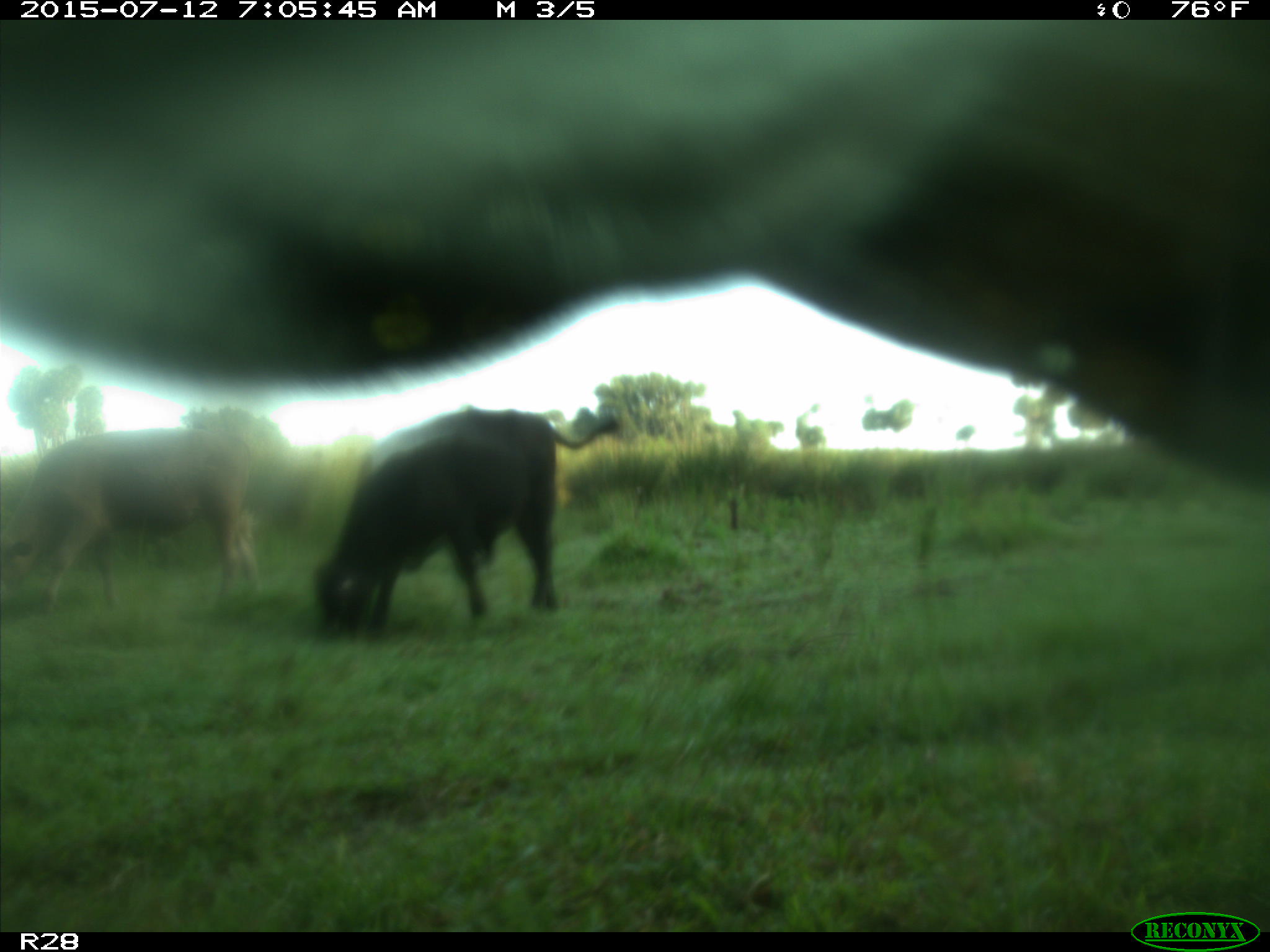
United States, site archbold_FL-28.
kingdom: Animalia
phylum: Chordata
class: Mammalia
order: Artiodactyla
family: Bovidae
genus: Bos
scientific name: Bos taurus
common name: domestic cow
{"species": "Bos taurus (domestic cow)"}